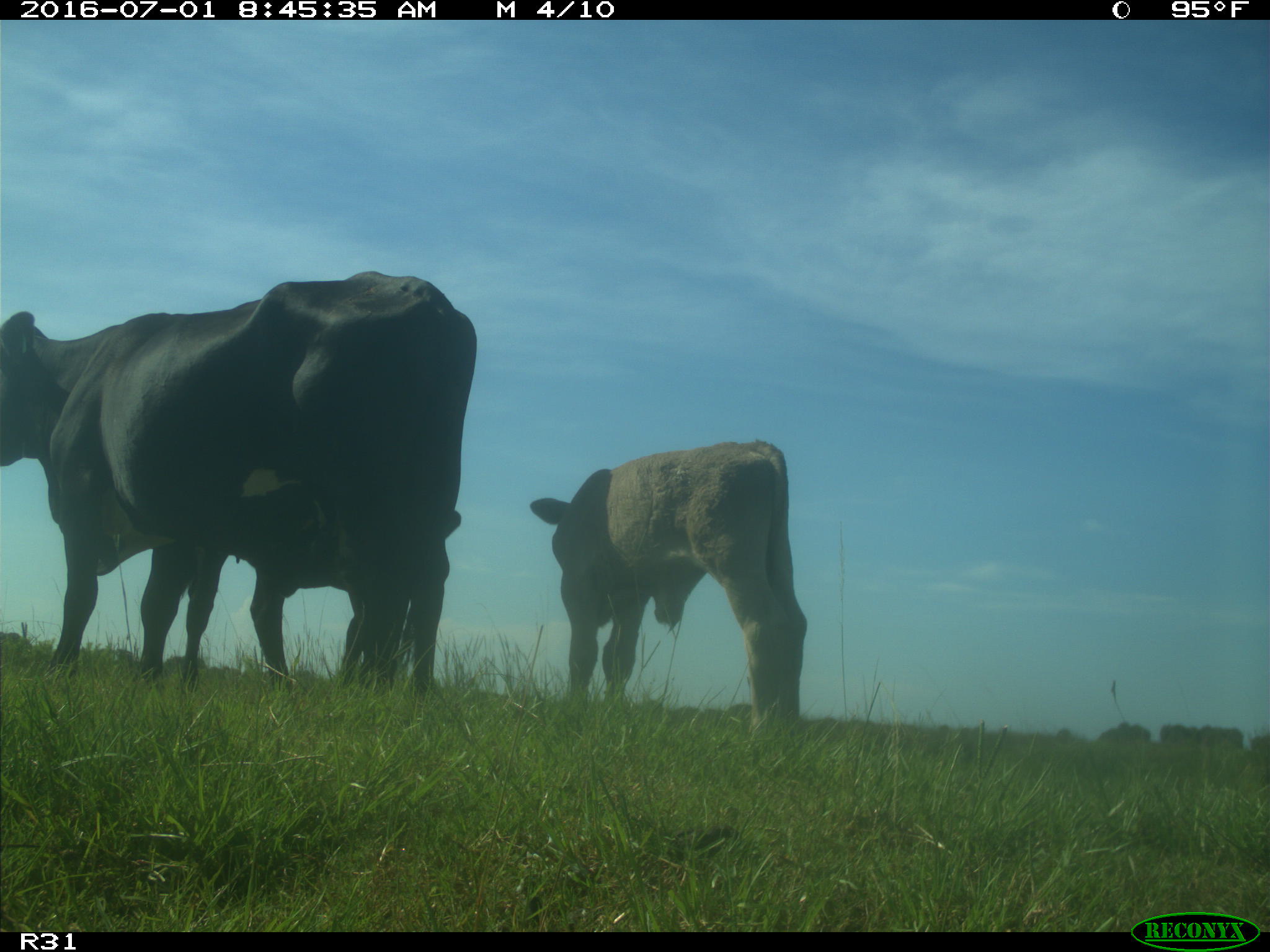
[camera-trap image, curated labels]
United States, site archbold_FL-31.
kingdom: Animalia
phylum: Chordata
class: Mammalia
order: Artiodactyla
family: Bovidae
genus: Bos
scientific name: Bos taurus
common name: domestic cow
Bos taurus (domestic cow).